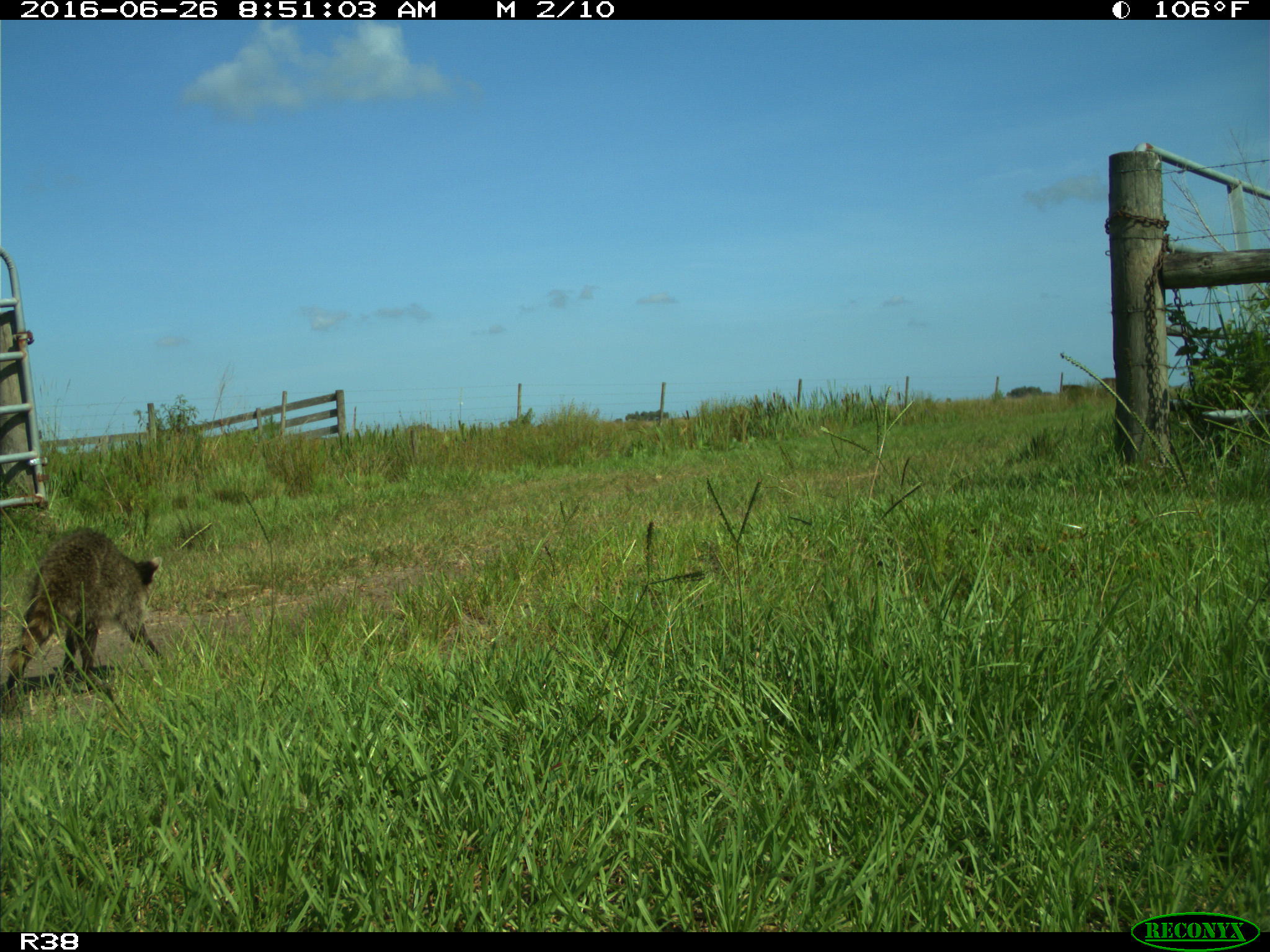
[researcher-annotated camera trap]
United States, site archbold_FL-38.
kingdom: Animalia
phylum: Chordata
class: Mammalia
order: Carnivora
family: Procyonidae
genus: Procyon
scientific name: Procyon lotor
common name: common raccoon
Procyon lotor (common raccoon).